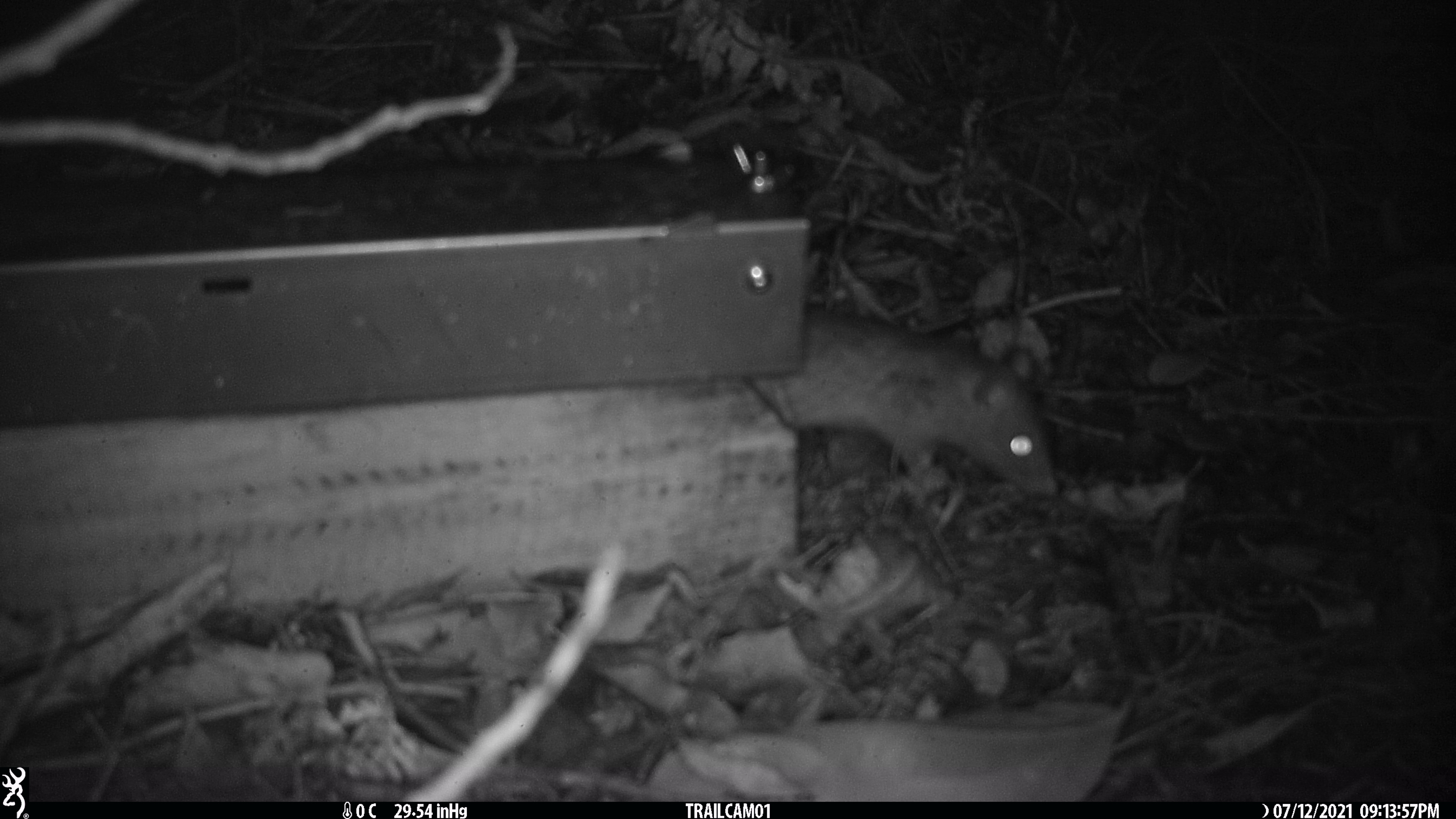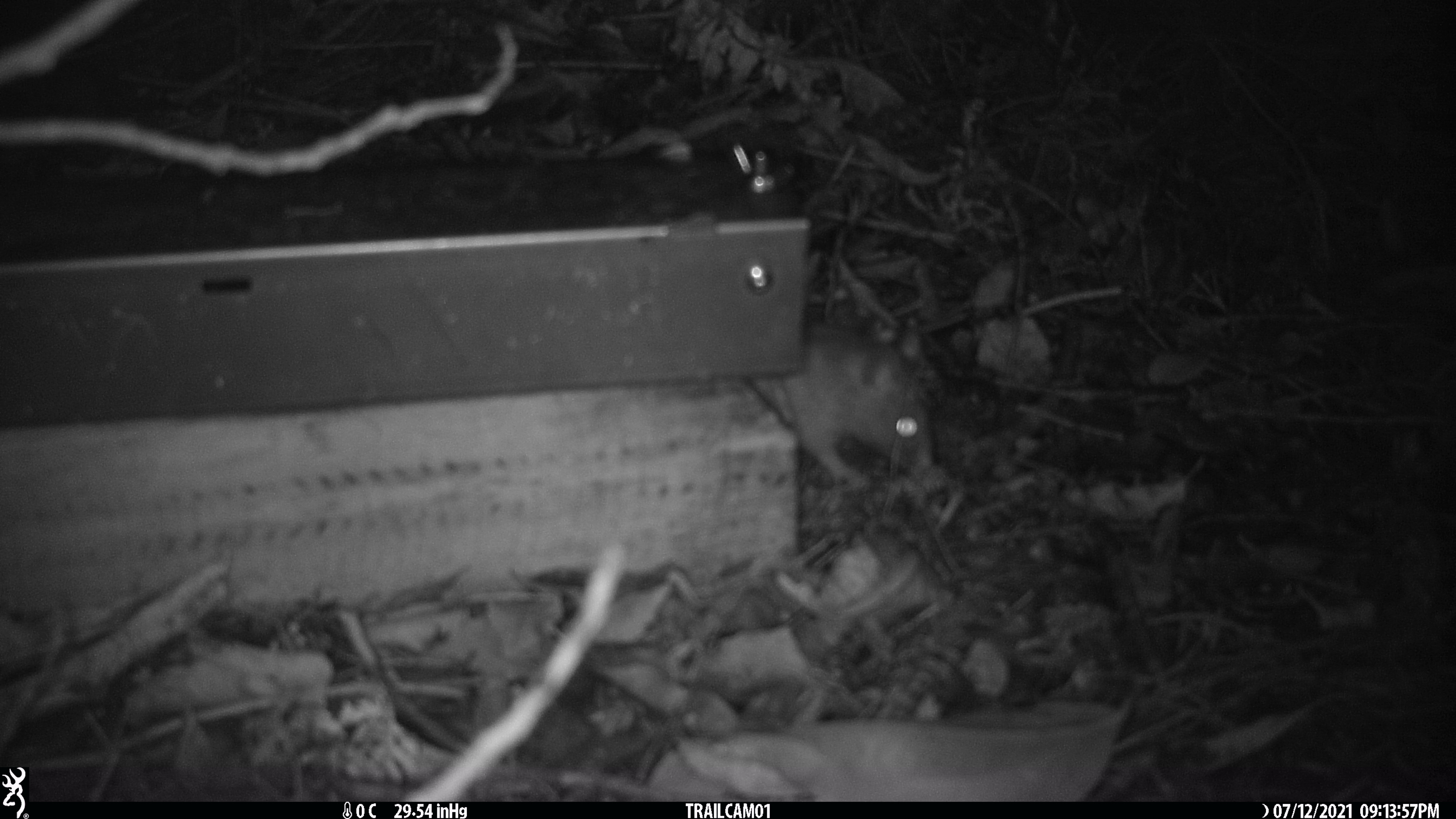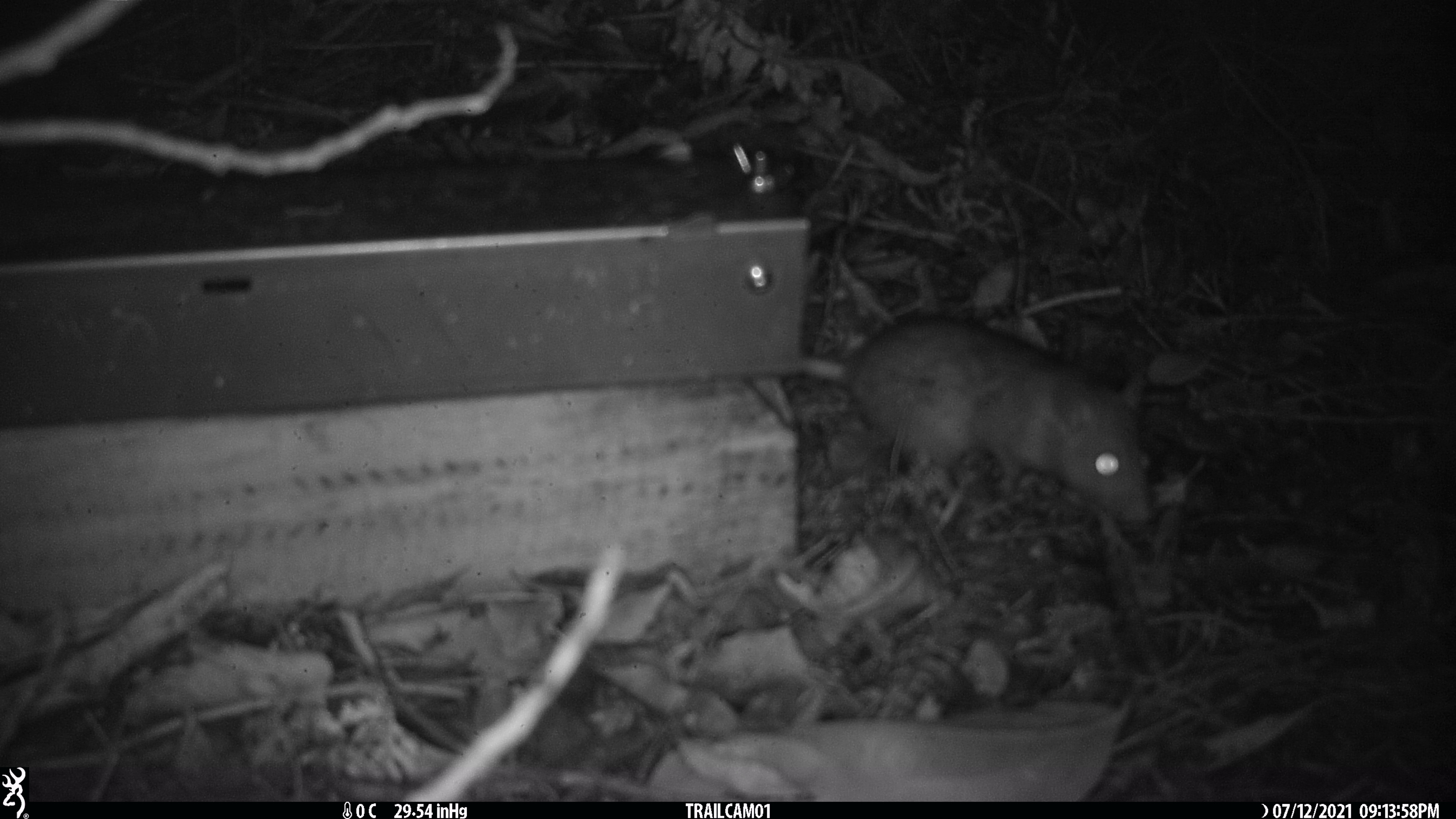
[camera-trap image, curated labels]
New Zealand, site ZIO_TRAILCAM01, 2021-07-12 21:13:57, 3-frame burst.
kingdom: Animalia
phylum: Chordata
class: Mammalia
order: Rodentia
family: Muridae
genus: Rattus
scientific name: Rattus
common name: rat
Rat (Rattus).